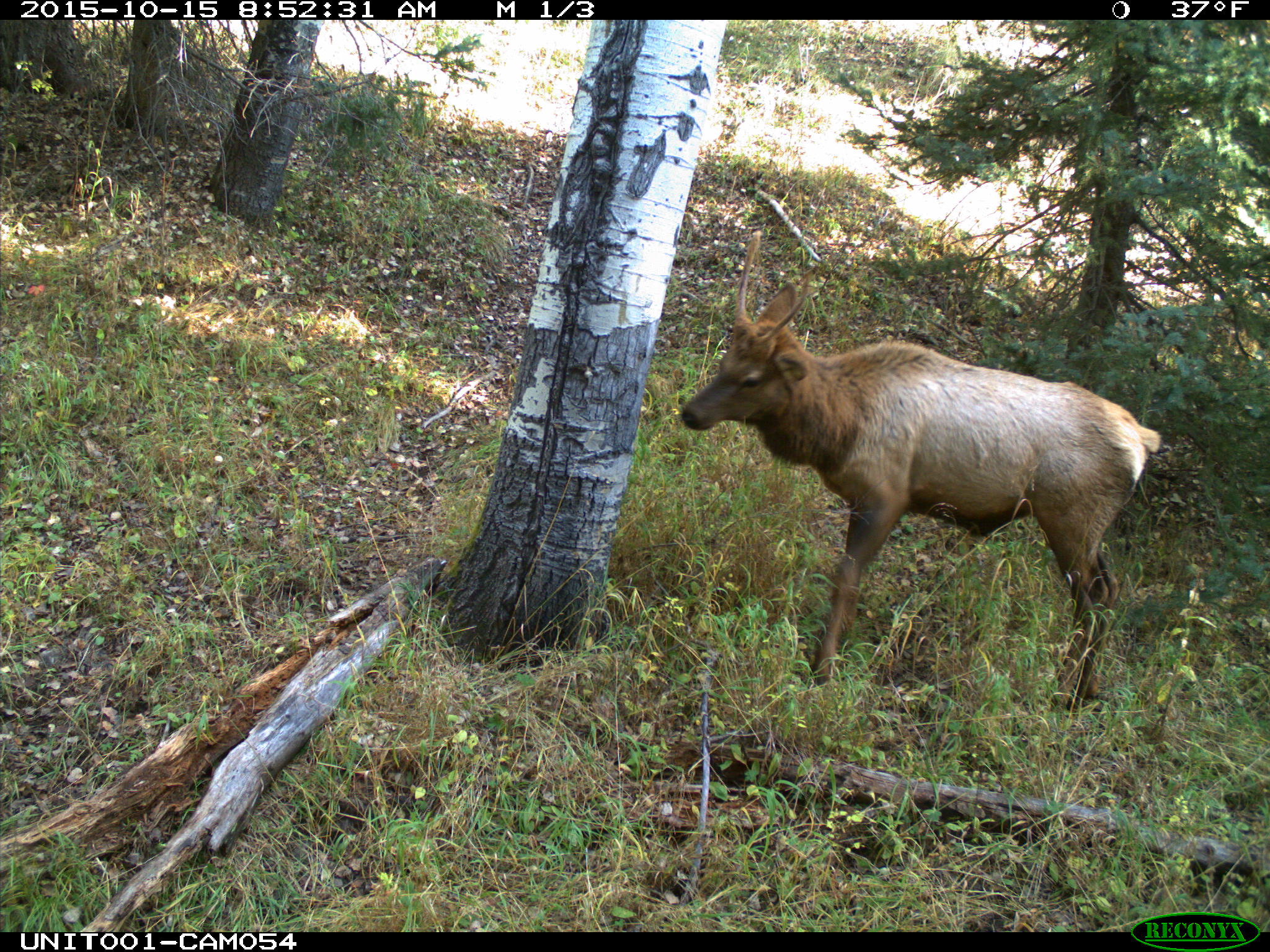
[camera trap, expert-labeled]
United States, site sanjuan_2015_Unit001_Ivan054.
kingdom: Animalia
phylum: Chordata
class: Mammalia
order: Artiodactyla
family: Cervidae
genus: Cervus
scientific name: Cervus elaphus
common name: red deer